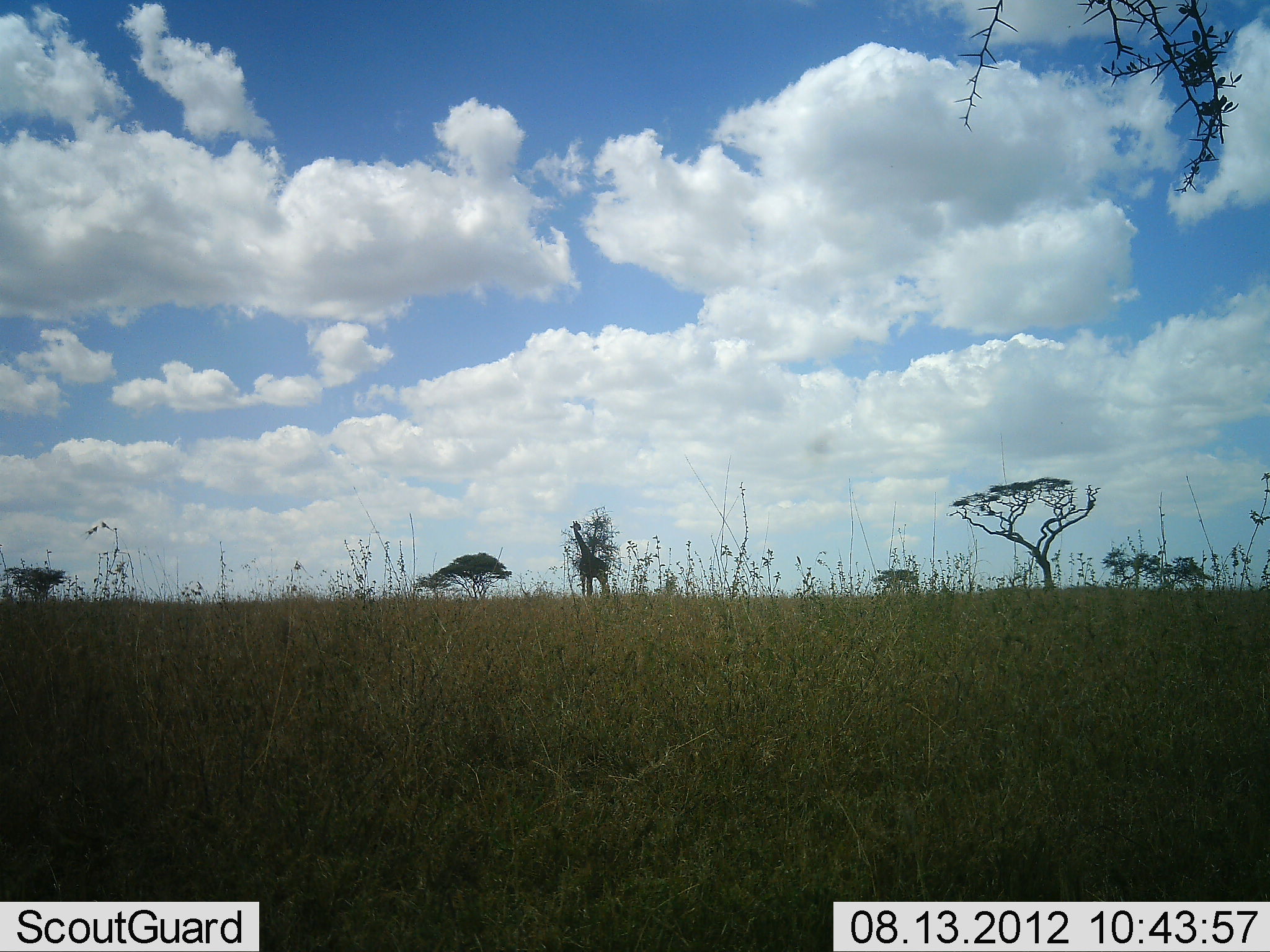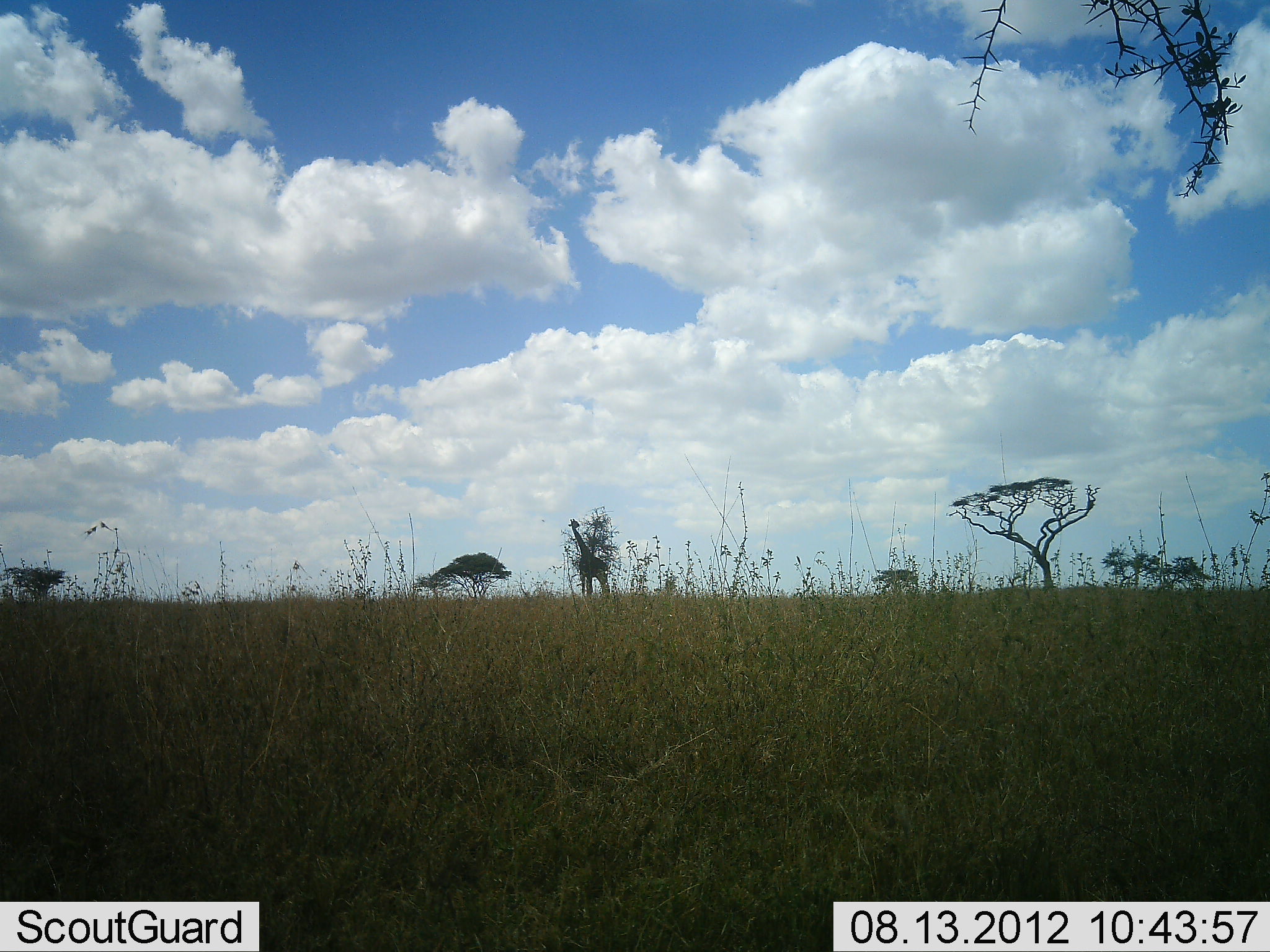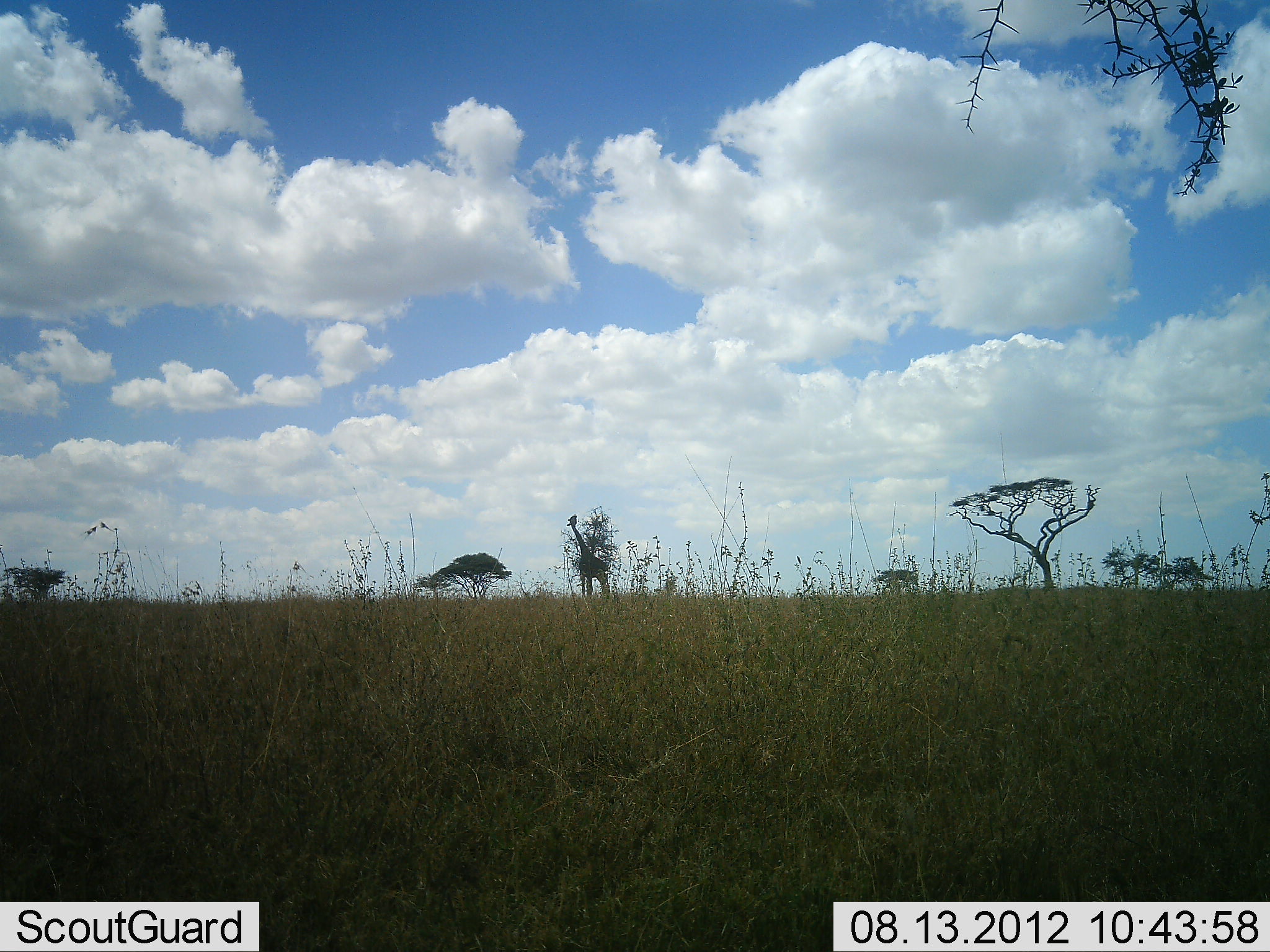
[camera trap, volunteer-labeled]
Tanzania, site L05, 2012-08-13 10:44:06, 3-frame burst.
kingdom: Animalia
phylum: Chordata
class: Mammalia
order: Artiodactyla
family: Giraffidae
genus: Giraffa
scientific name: Giraffa camelopardalis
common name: giraffe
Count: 1.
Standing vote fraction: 31%.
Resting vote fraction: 0%.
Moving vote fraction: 0%.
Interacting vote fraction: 0%.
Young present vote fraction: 0%.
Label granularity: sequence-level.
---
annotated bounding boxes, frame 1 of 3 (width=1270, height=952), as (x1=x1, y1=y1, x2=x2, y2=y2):
animal: (x1=569, y1=521, x2=608, y2=597)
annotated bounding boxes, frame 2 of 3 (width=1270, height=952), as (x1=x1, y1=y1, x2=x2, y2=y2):
animal: (x1=568, y1=519, x2=610, y2=596)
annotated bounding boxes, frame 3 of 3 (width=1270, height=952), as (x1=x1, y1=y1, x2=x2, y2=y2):
animal: (x1=566, y1=514, x2=610, y2=598)